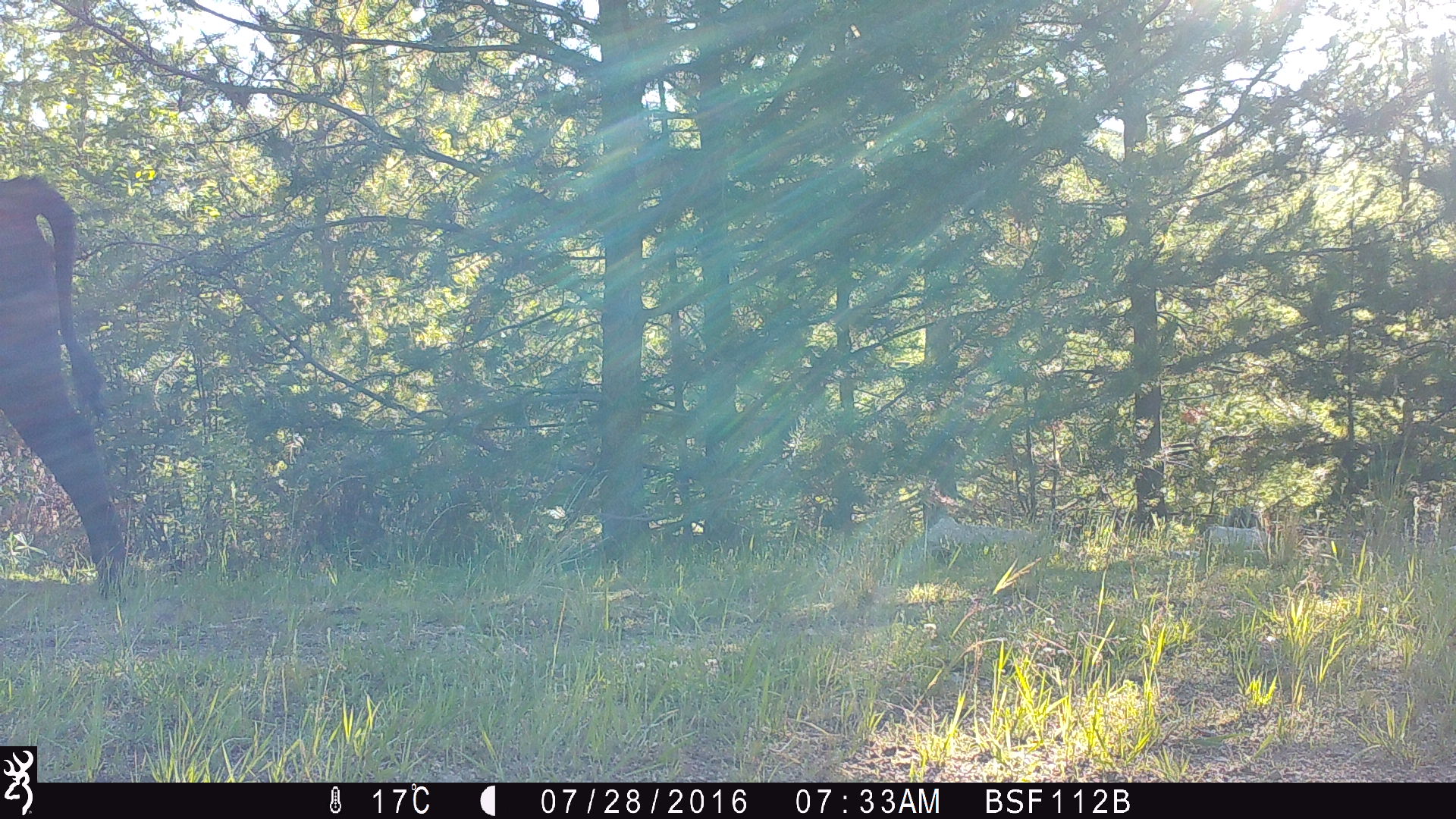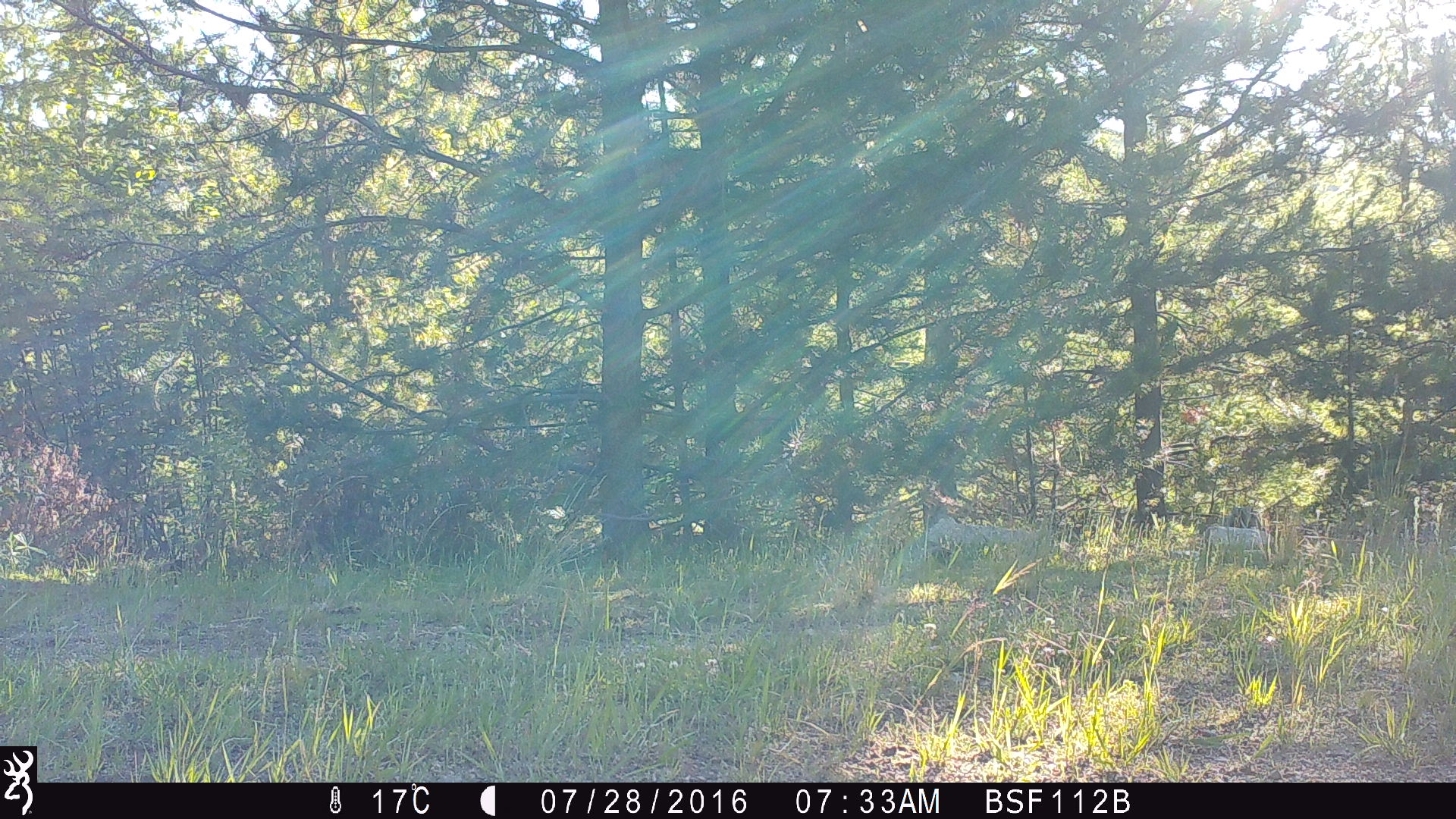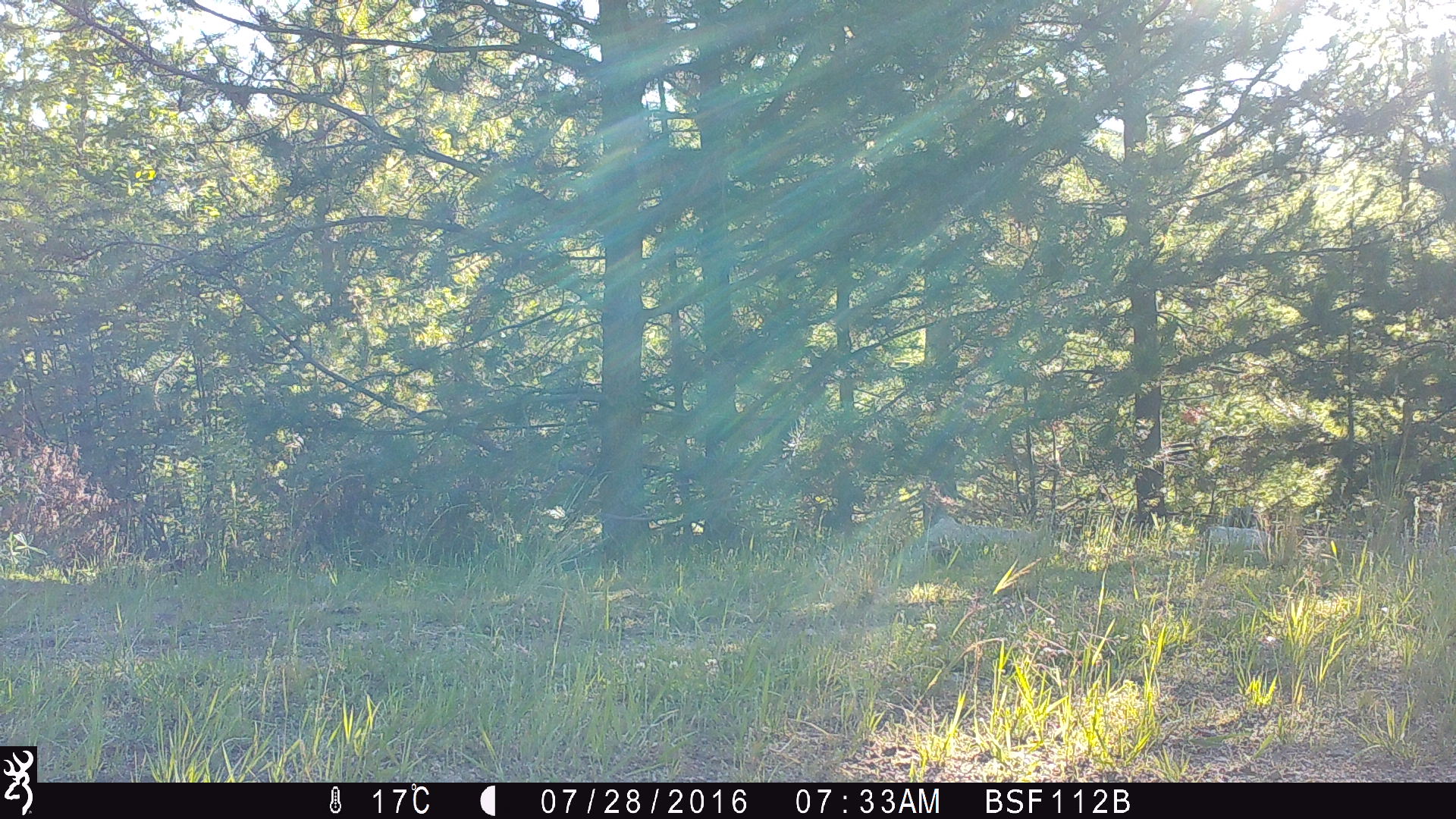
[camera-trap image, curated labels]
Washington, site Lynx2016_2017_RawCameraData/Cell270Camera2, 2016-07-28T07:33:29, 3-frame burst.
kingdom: Animalia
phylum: Chordata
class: Mammalia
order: Artiodactyla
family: Bovidae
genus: Bos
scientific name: Bos taurus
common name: domestic cattle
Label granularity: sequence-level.